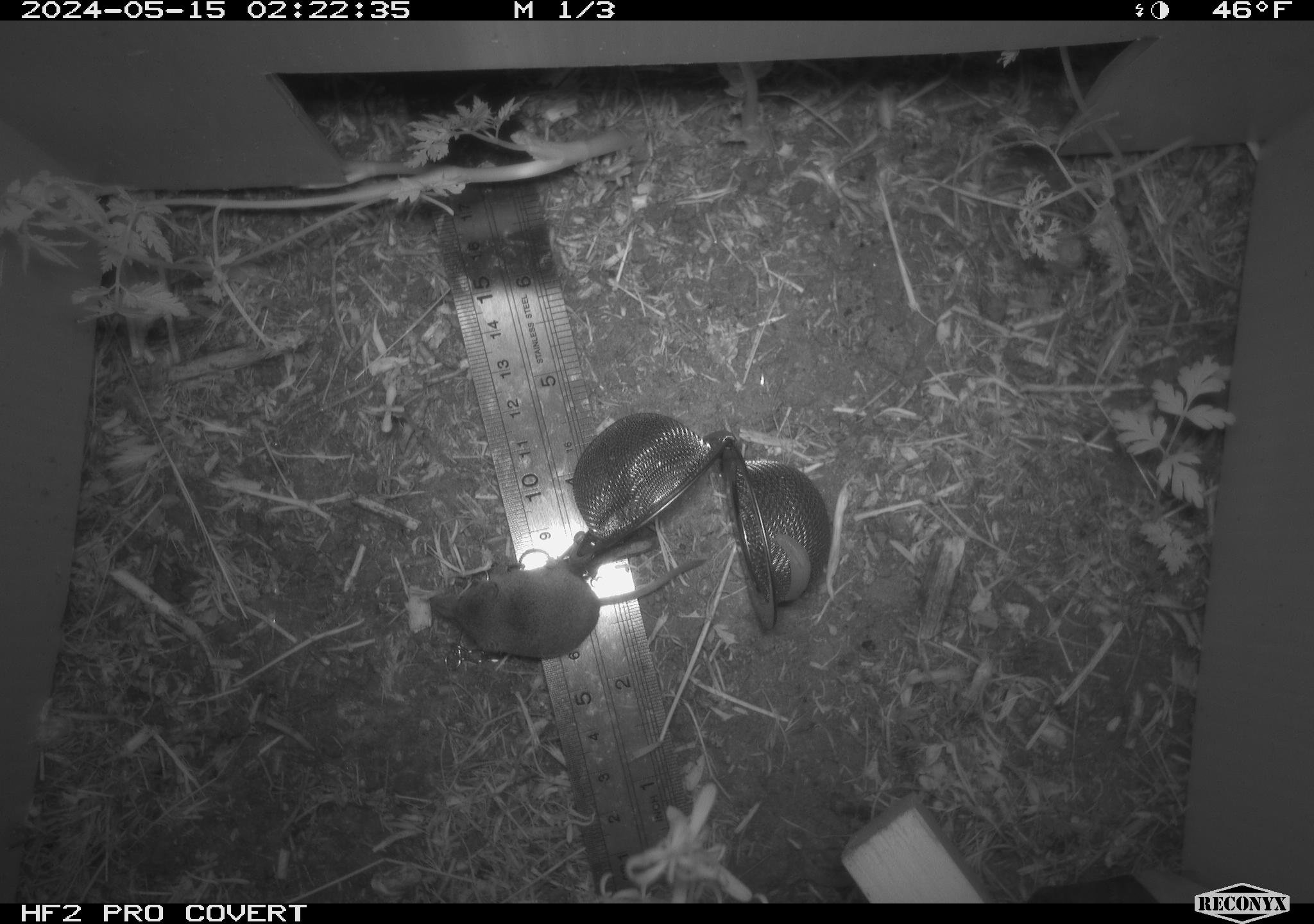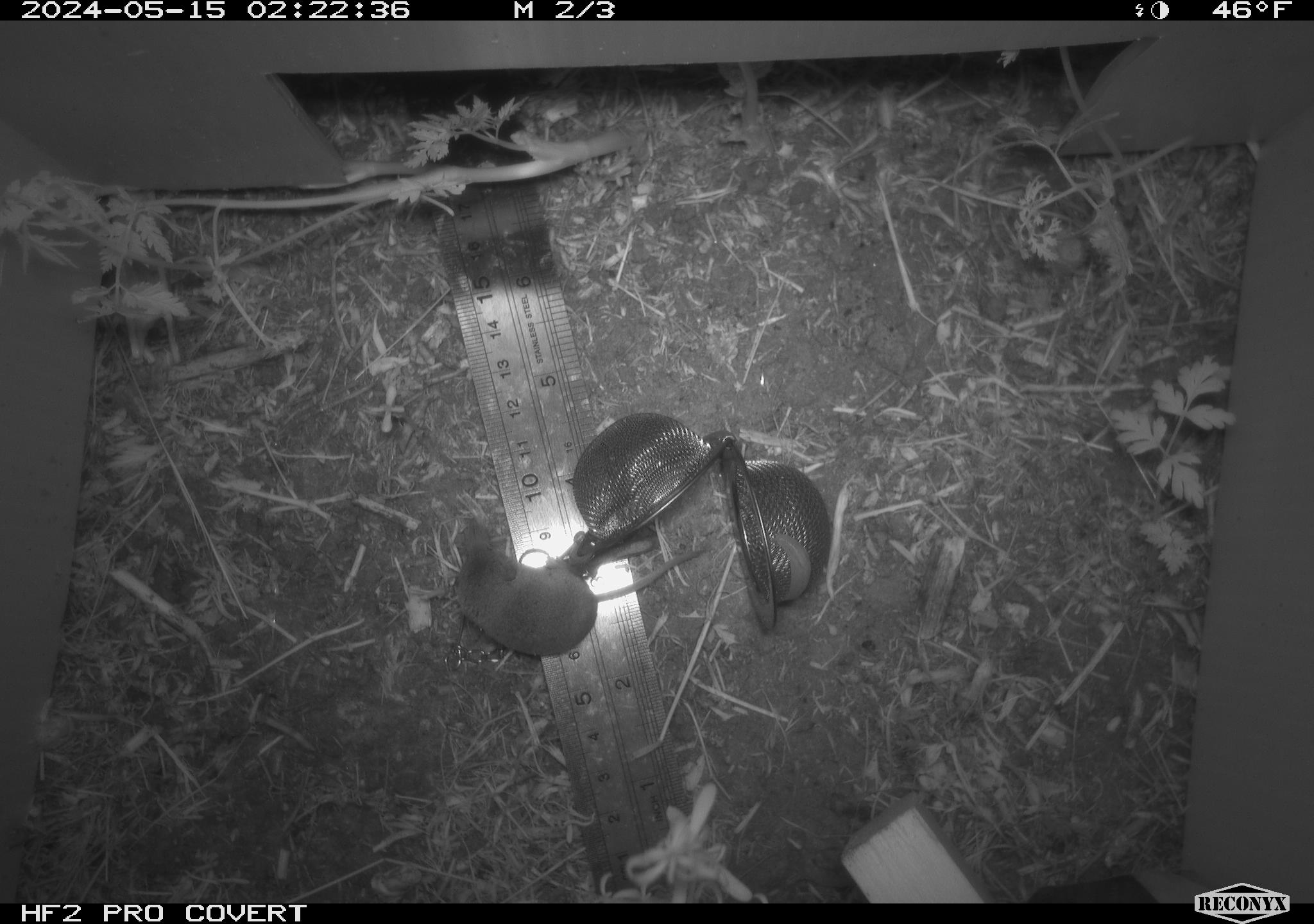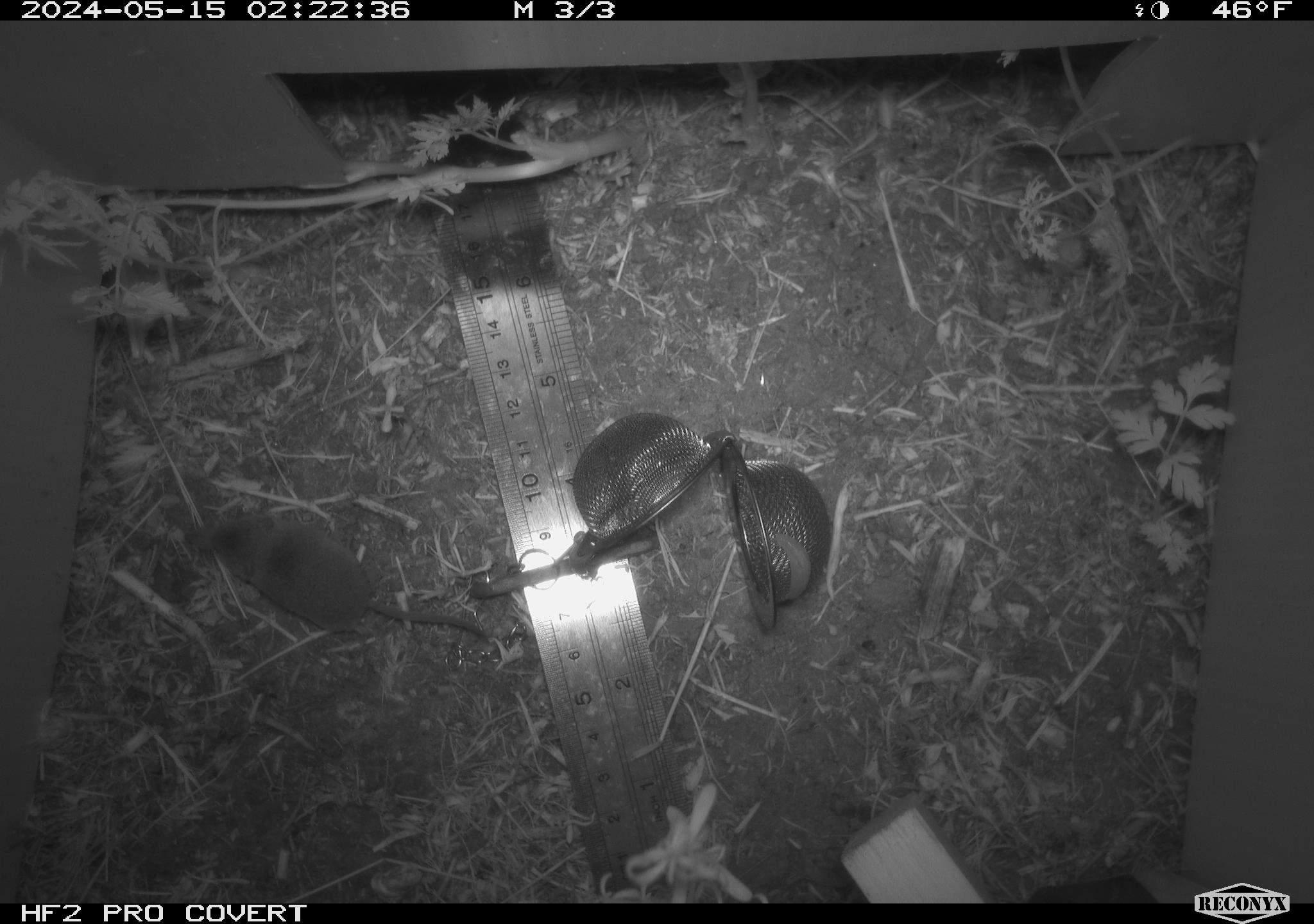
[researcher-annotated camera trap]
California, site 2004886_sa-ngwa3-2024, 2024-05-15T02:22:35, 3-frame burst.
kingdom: Animalia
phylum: Chordata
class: Mammalia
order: Eulipotyphla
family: Soricidae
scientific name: Soricidae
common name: shrews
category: soricidae family